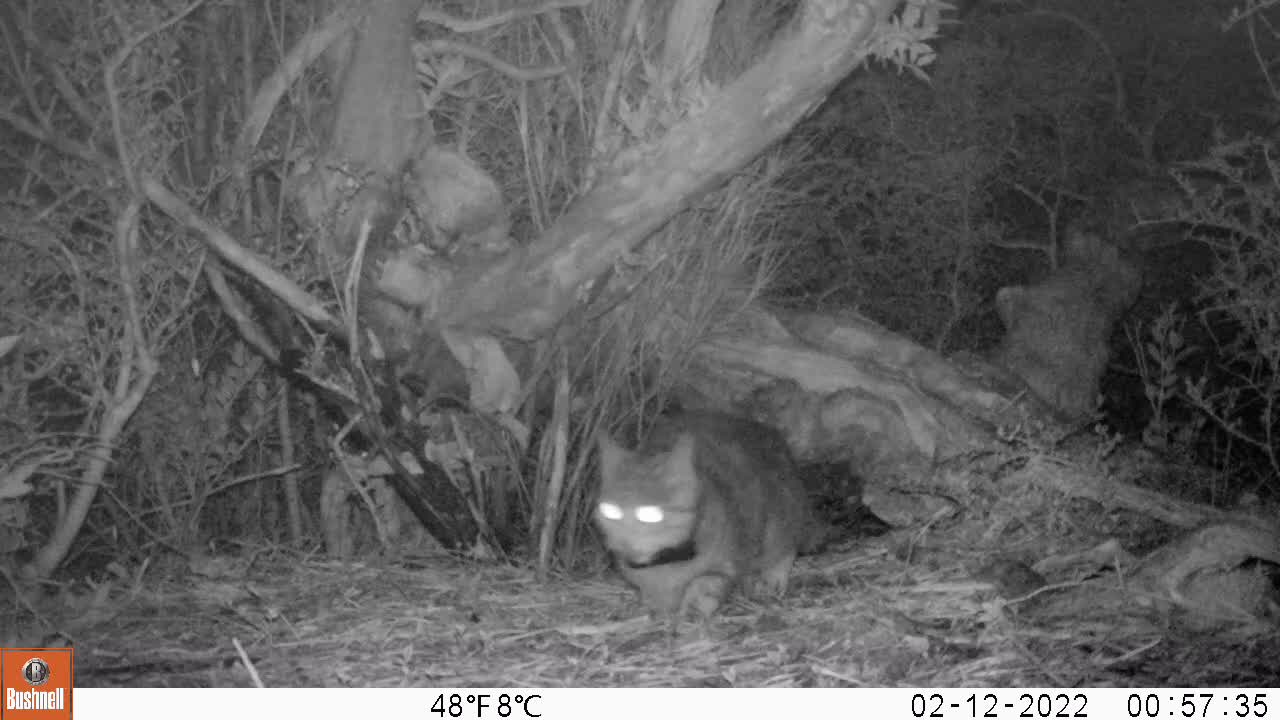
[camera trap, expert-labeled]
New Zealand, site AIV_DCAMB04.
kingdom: Animalia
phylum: Chordata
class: Mammalia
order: Carnivora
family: Felidae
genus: Felis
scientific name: Felis catus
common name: domestic cat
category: cat